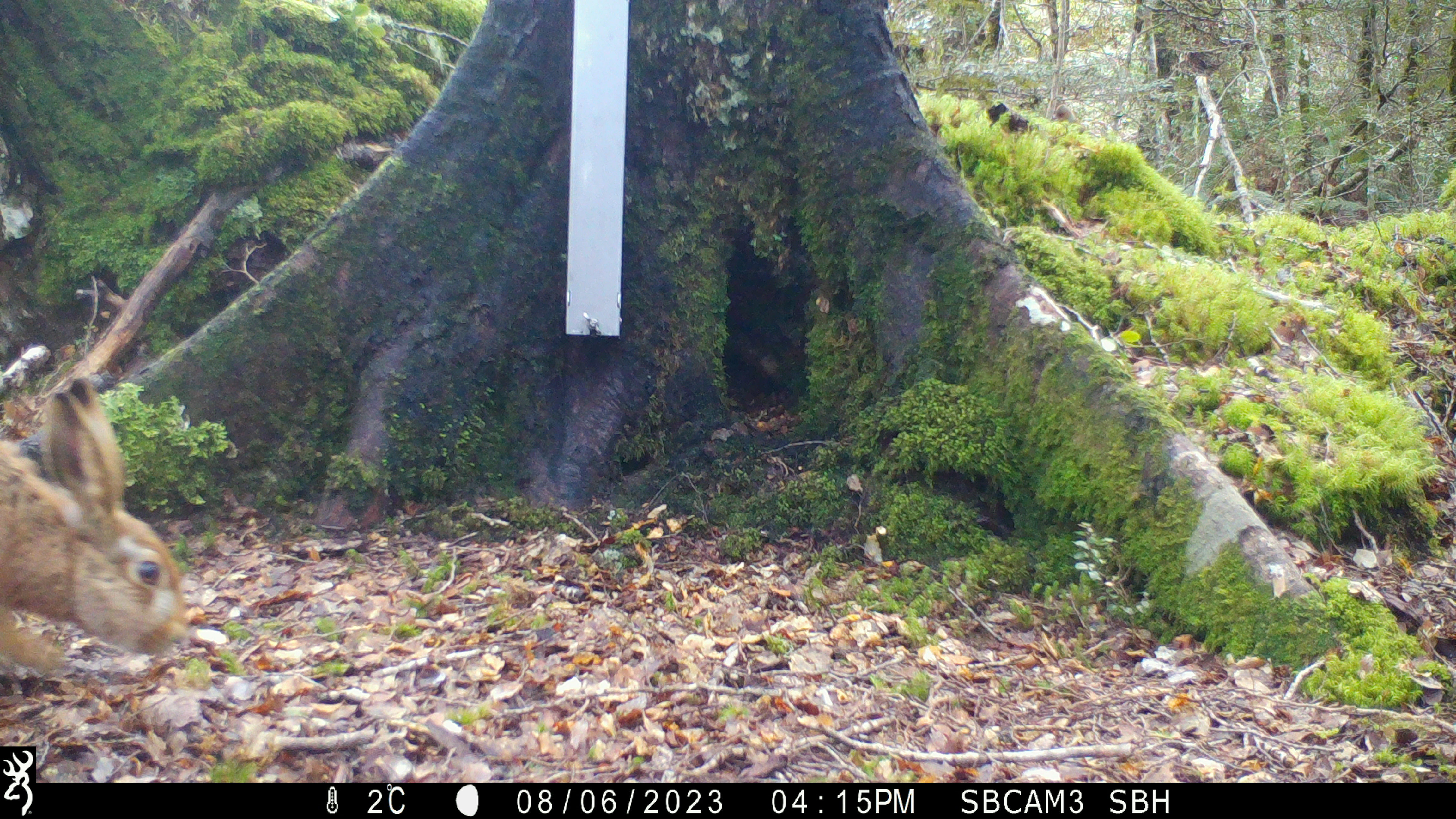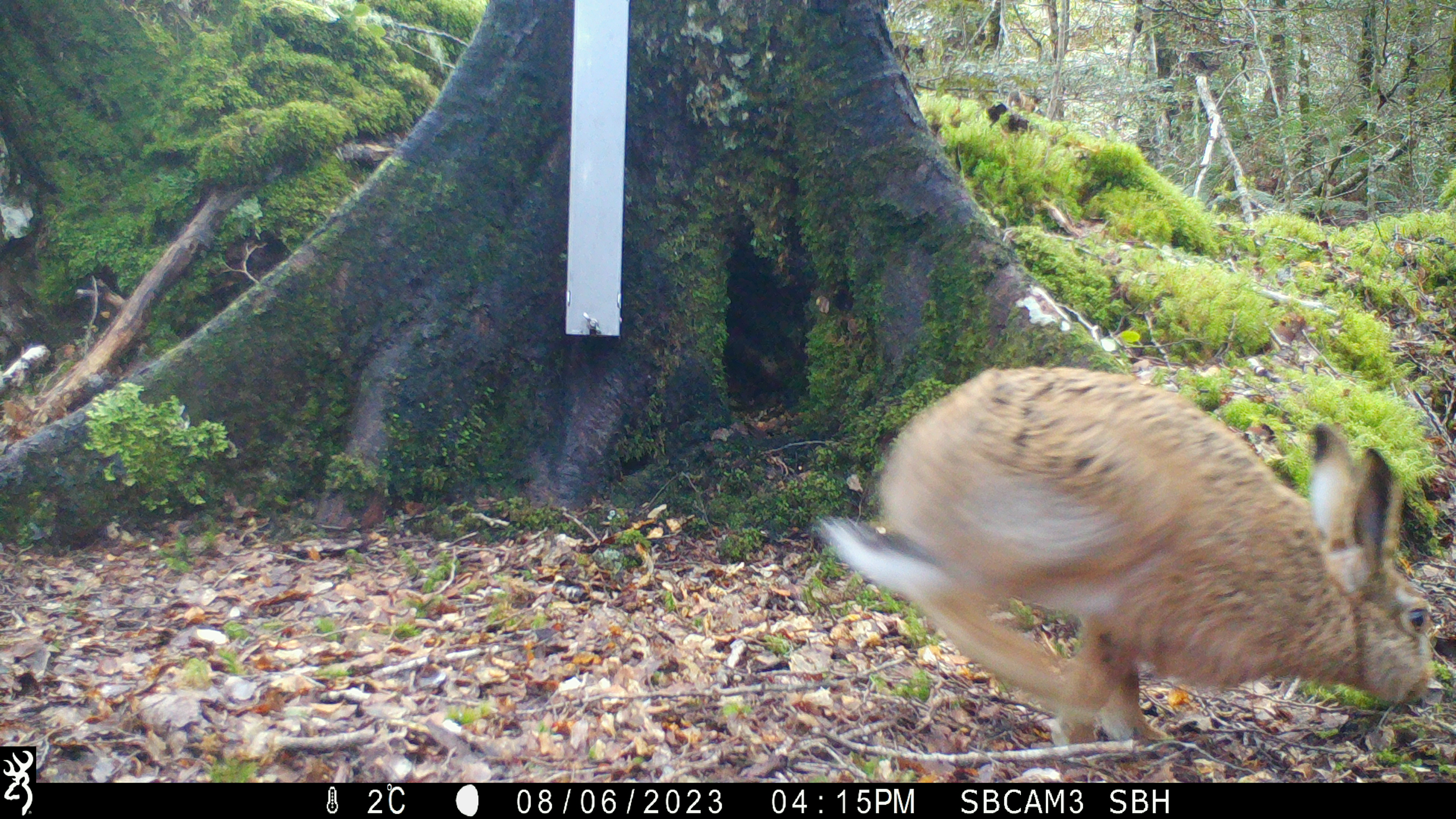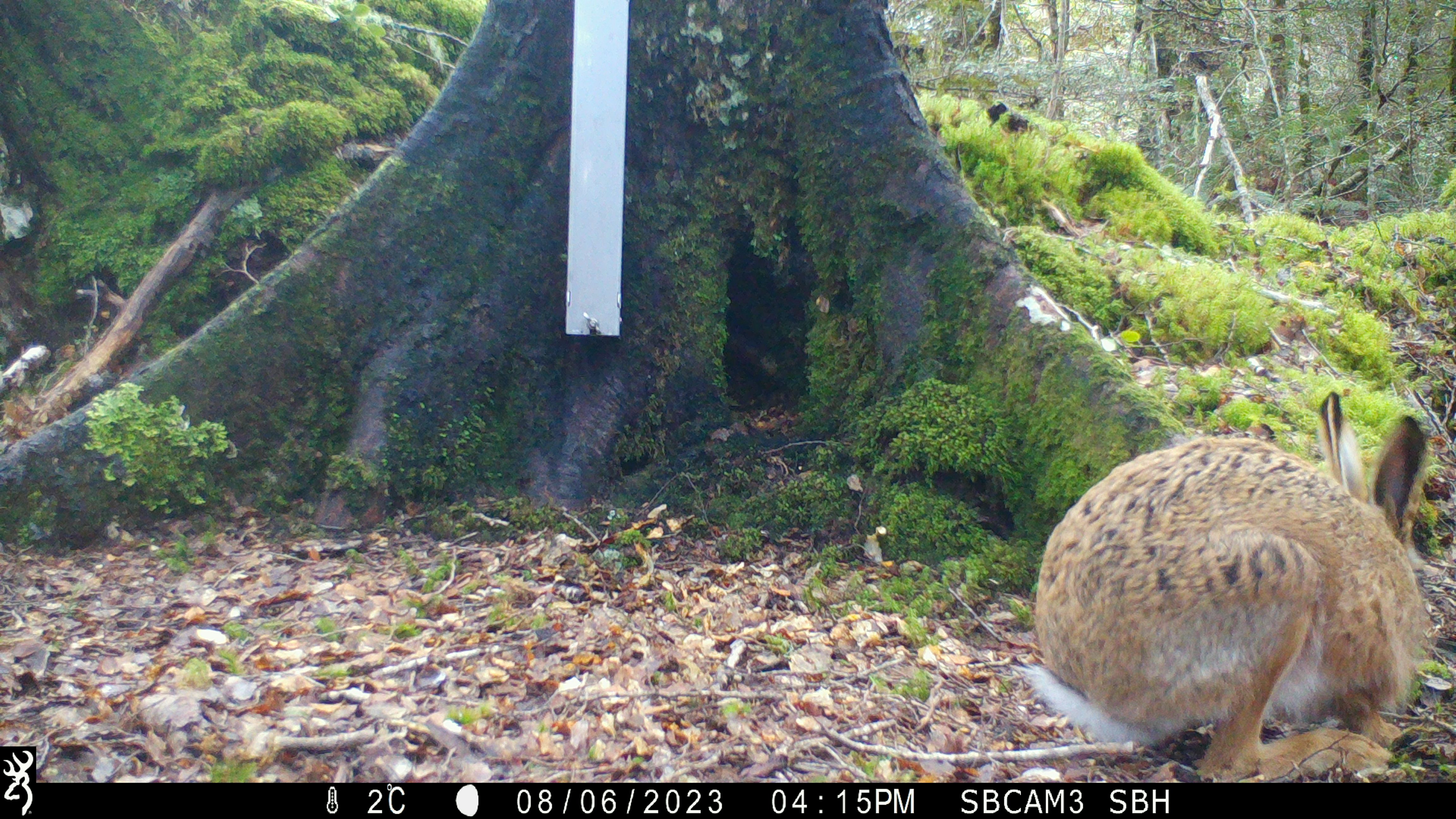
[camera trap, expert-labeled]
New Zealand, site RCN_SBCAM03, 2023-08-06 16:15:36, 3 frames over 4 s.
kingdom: Animalia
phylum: Chordata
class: Mammalia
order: Lagomorpha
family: Leporidae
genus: Lepus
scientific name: Lepus europaeus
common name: brown hare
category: hare